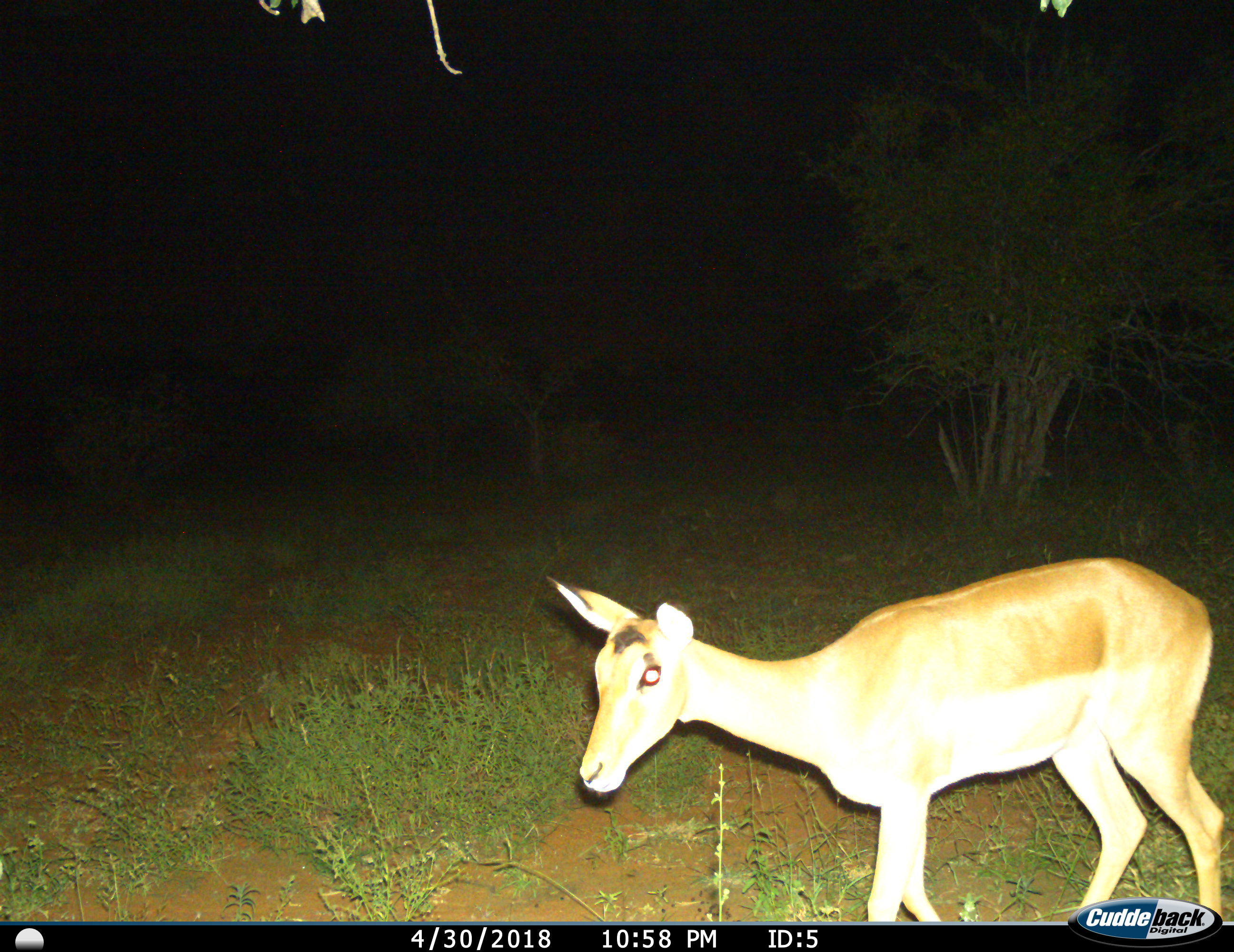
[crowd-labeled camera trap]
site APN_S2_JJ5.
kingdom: Animalia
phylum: Chordata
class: Mammalia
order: Artiodactyla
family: Bovidae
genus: Aepyceros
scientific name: Aepyceros melampus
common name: impala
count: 1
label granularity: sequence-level